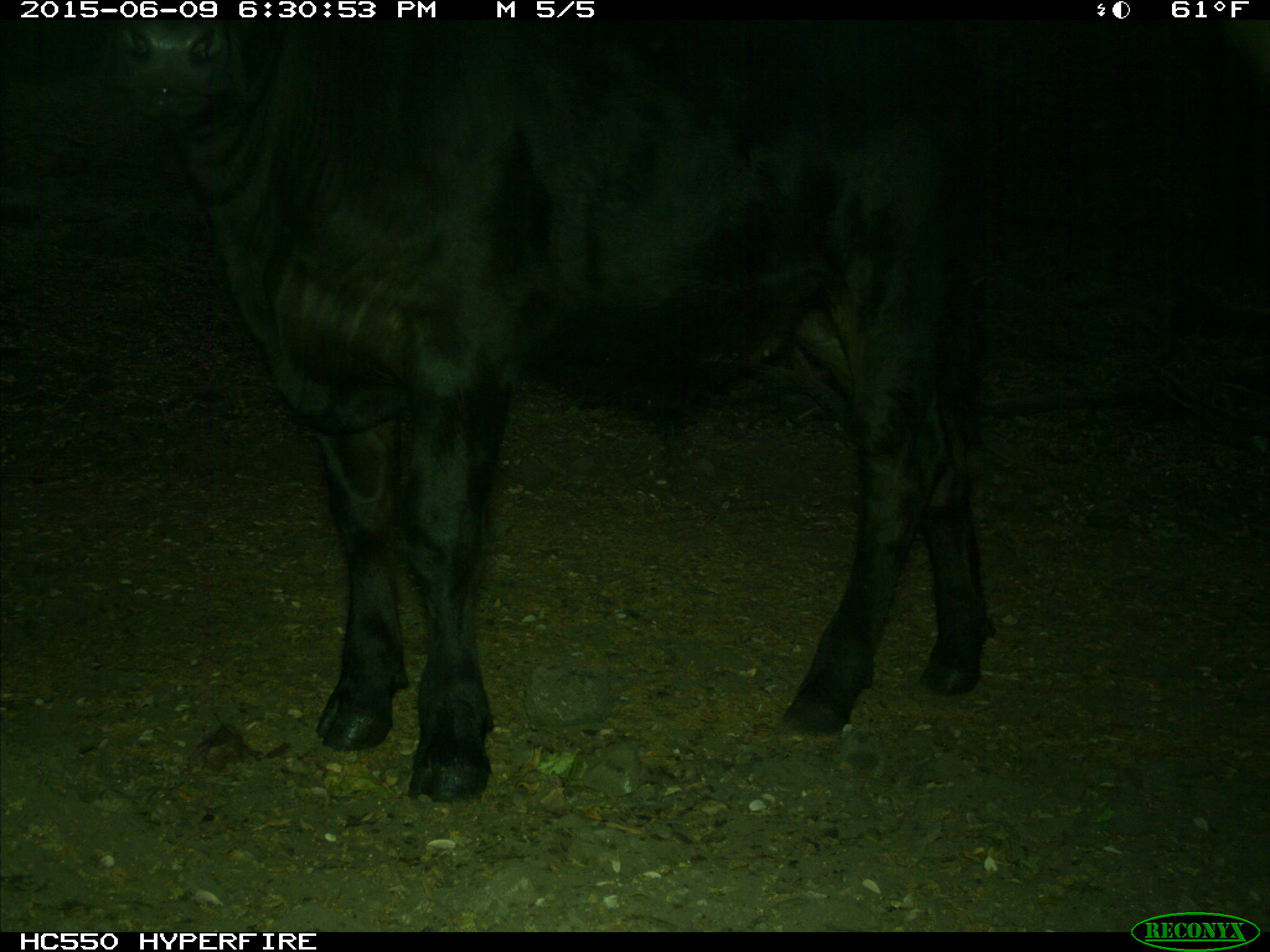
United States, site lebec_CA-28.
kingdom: Animalia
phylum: Chordata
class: Mammalia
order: Artiodactyla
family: Bovidae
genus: Bos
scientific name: Bos taurus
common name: domestic cow